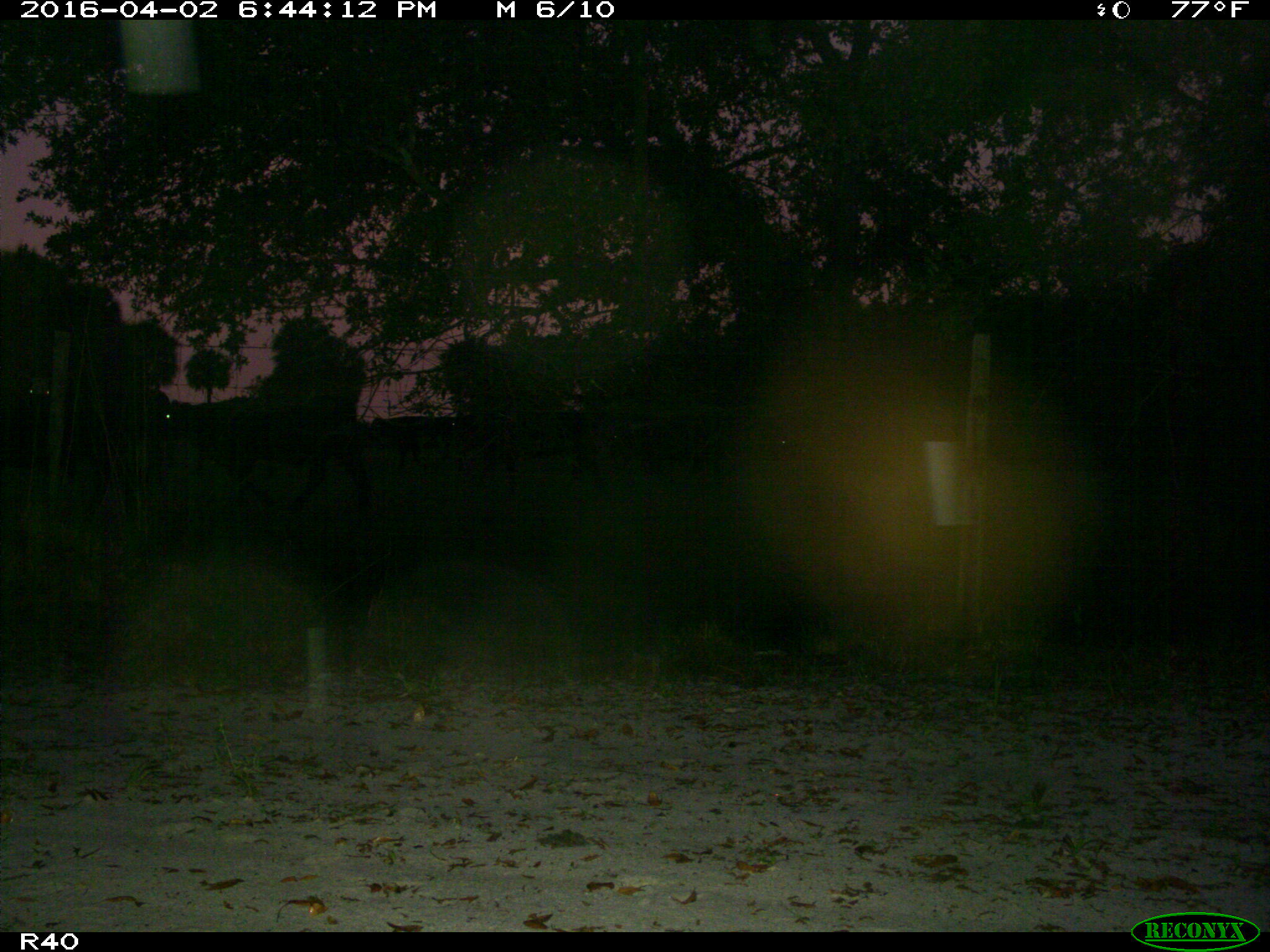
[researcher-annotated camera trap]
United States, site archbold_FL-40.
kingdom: Animalia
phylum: Chordata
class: Mammalia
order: Artiodactyla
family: Bovidae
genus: Bos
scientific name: Bos taurus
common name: domestic cow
Bos taurus (domestic cow).